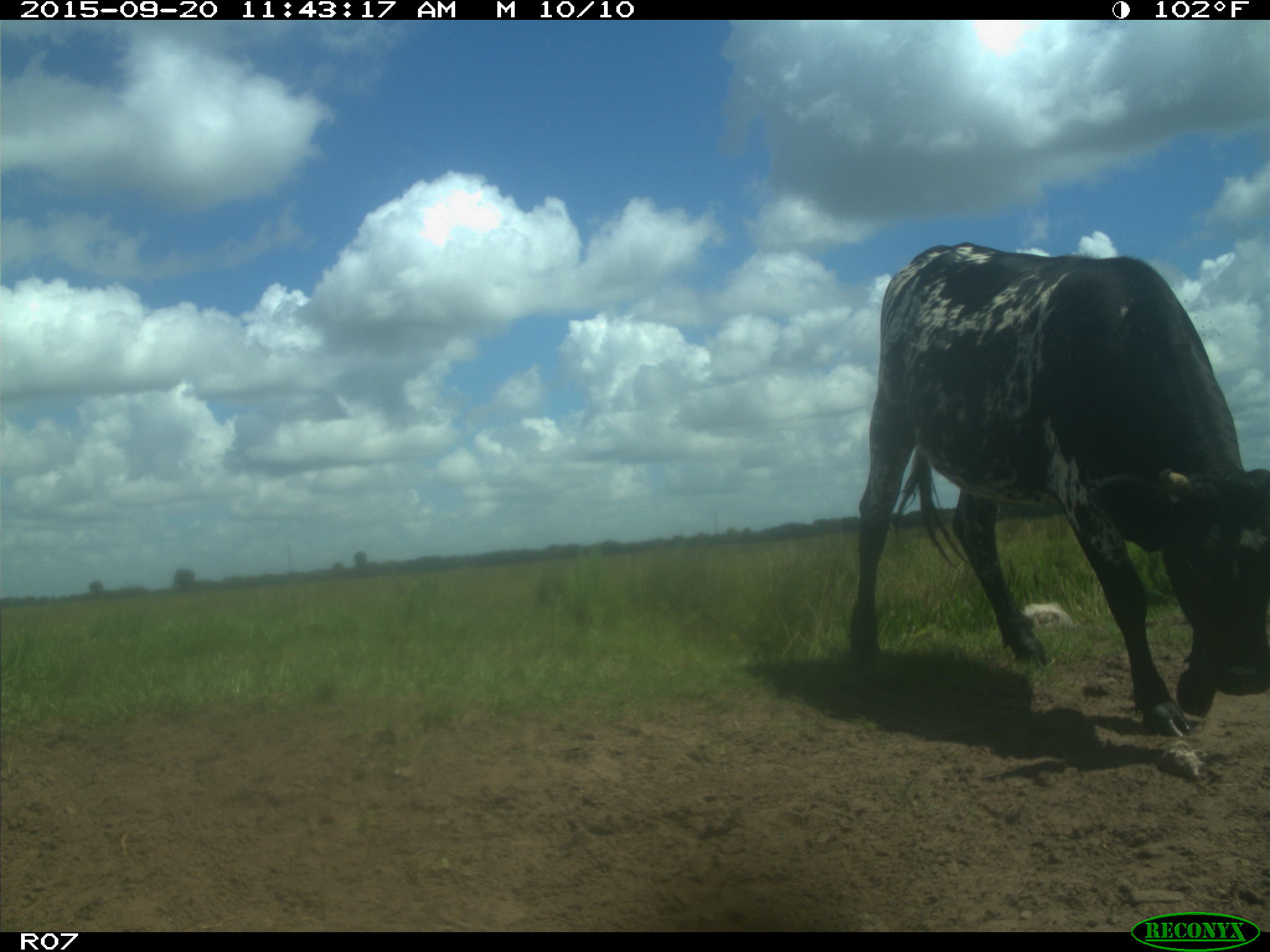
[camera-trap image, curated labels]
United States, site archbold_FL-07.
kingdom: Animalia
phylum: Chordata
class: Mammalia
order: Artiodactyla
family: Bovidae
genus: Bos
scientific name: Bos taurus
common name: domestic cow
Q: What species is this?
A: Bos taurus (domestic cow).